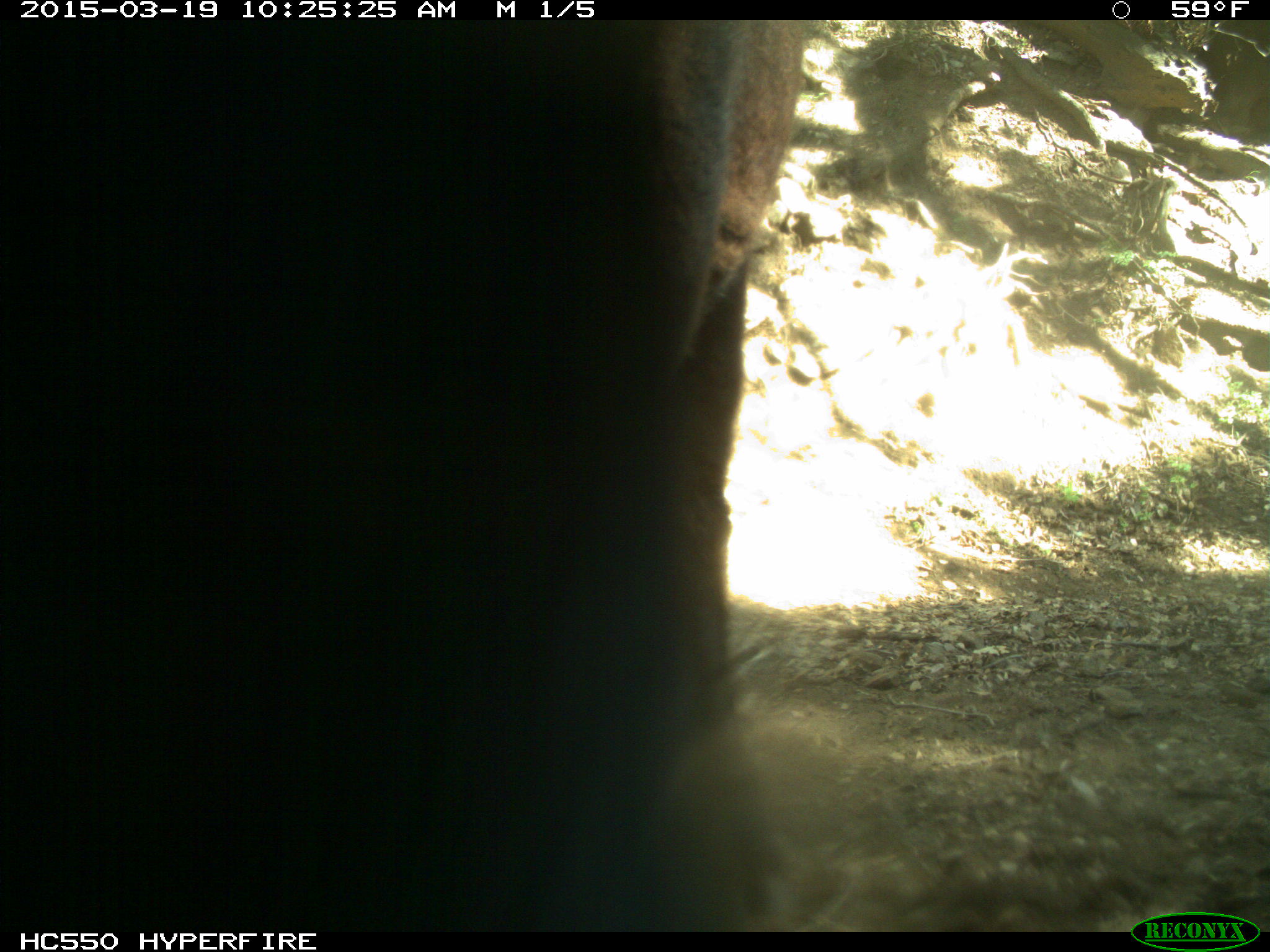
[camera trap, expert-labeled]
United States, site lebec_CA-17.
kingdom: Animalia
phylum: Chordata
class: Mammalia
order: Artiodactyla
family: Bovidae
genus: Bos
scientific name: Bos taurus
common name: domestic cow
Bos taurus (domestic cow).